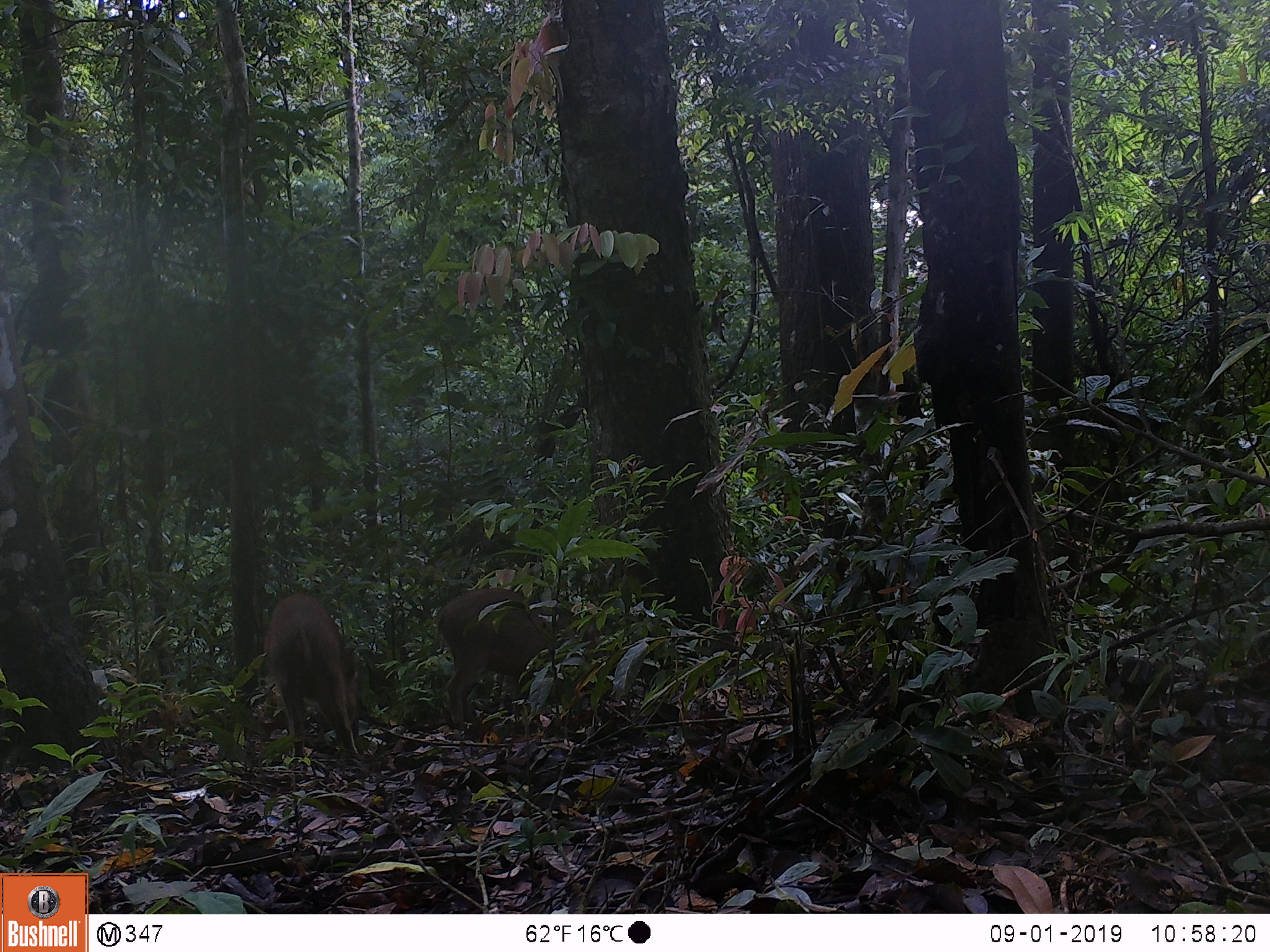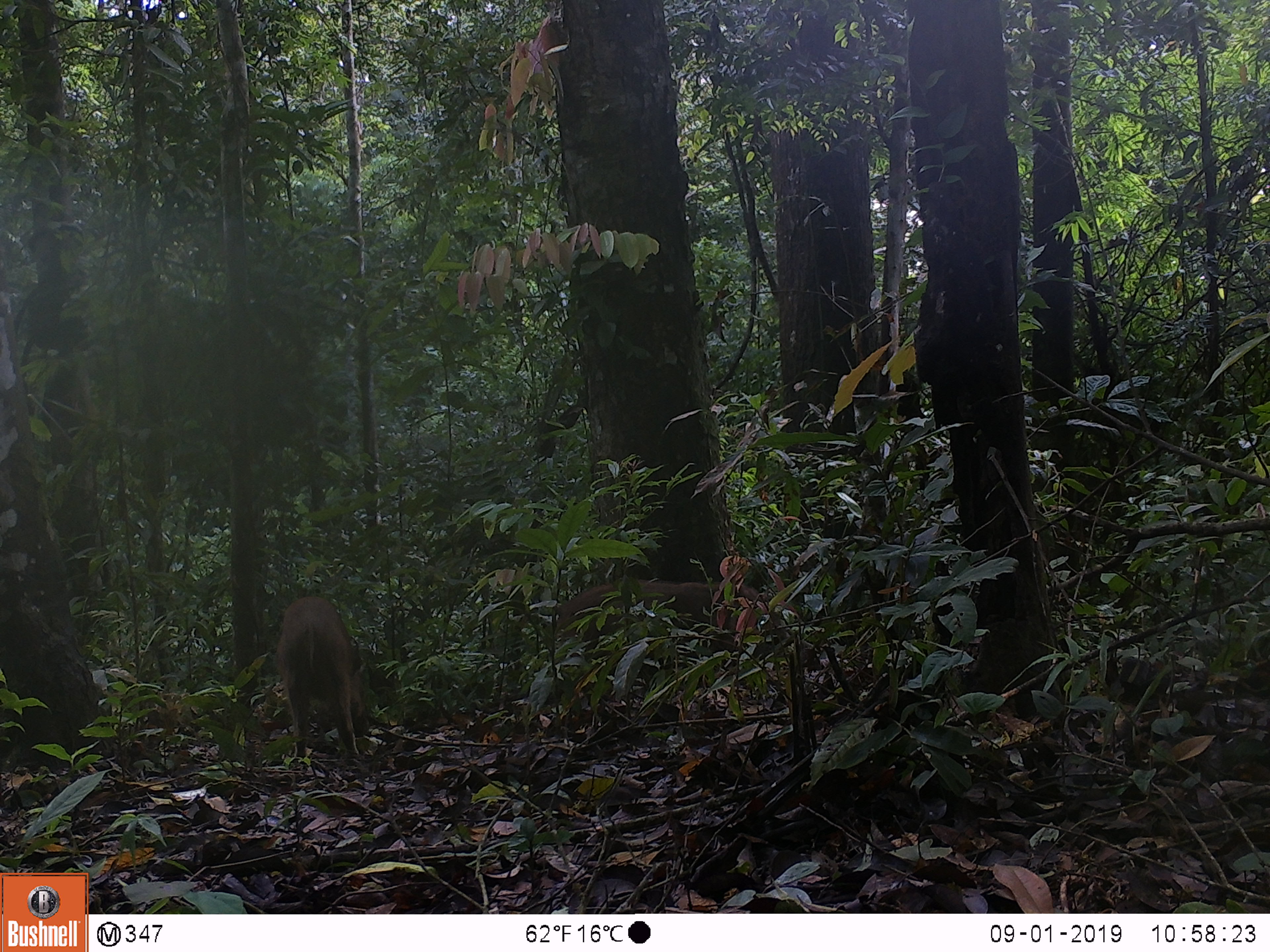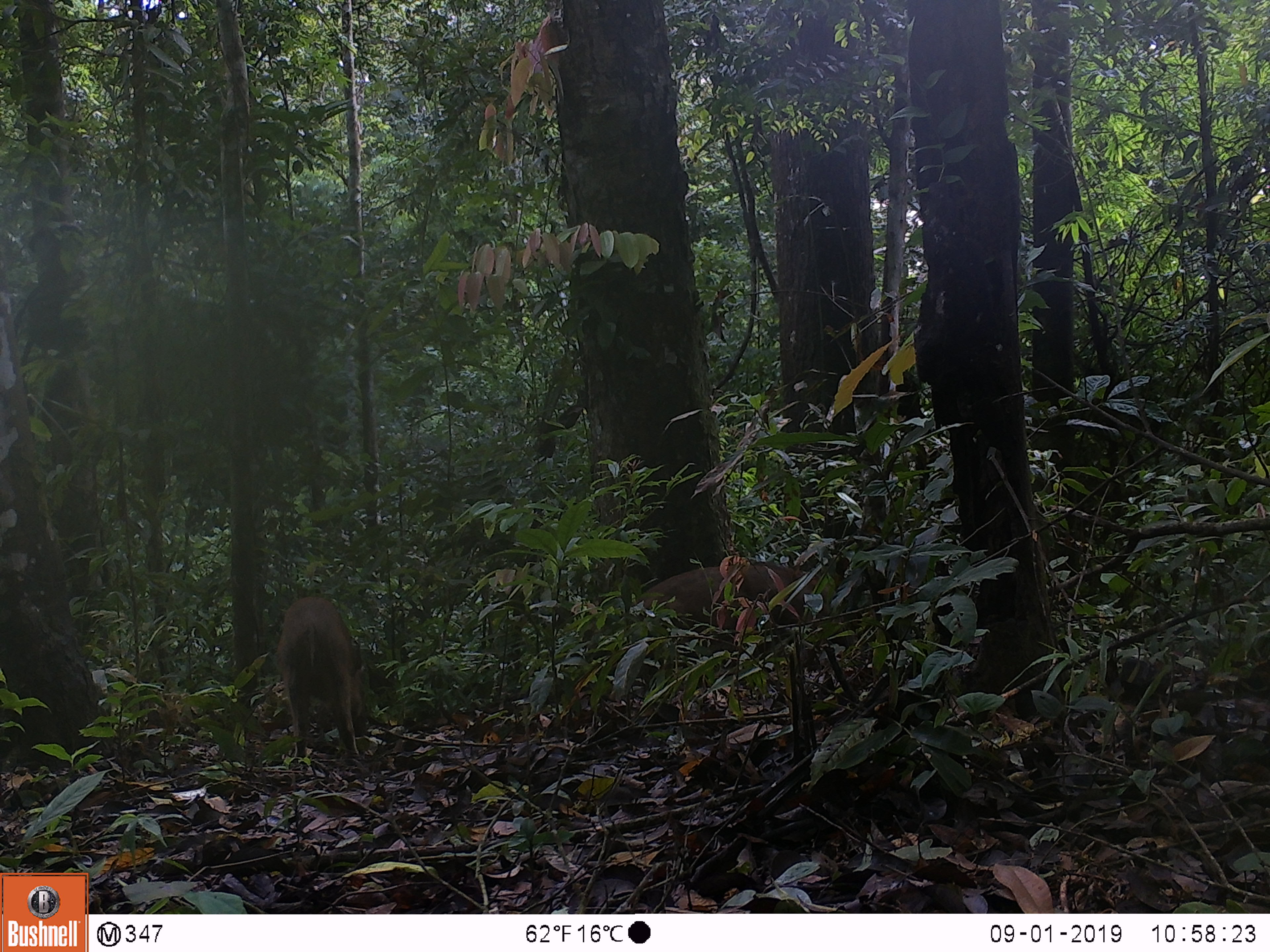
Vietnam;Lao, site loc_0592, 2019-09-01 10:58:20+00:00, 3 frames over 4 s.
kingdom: Animalia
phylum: Chordata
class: Mammalia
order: Artiodactyla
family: Suidae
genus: Sus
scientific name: Sus scrofa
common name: eurasian wild pig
Eurasian wild pig (Sus scrofa). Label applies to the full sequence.